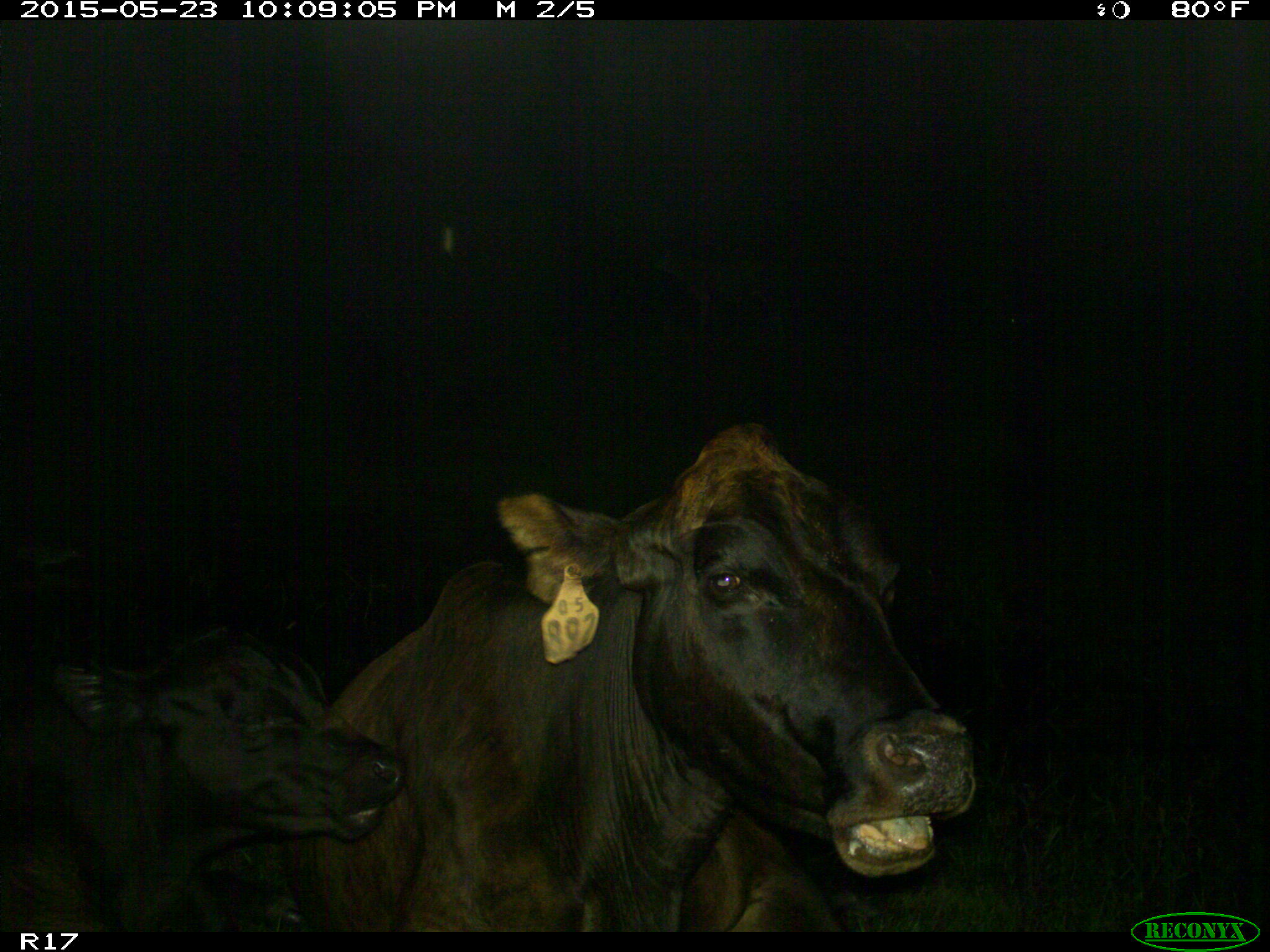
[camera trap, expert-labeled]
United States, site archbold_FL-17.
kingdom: Animalia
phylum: Chordata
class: Mammalia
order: Artiodactyla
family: Bovidae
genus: Bos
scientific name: Bos taurus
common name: domestic cow